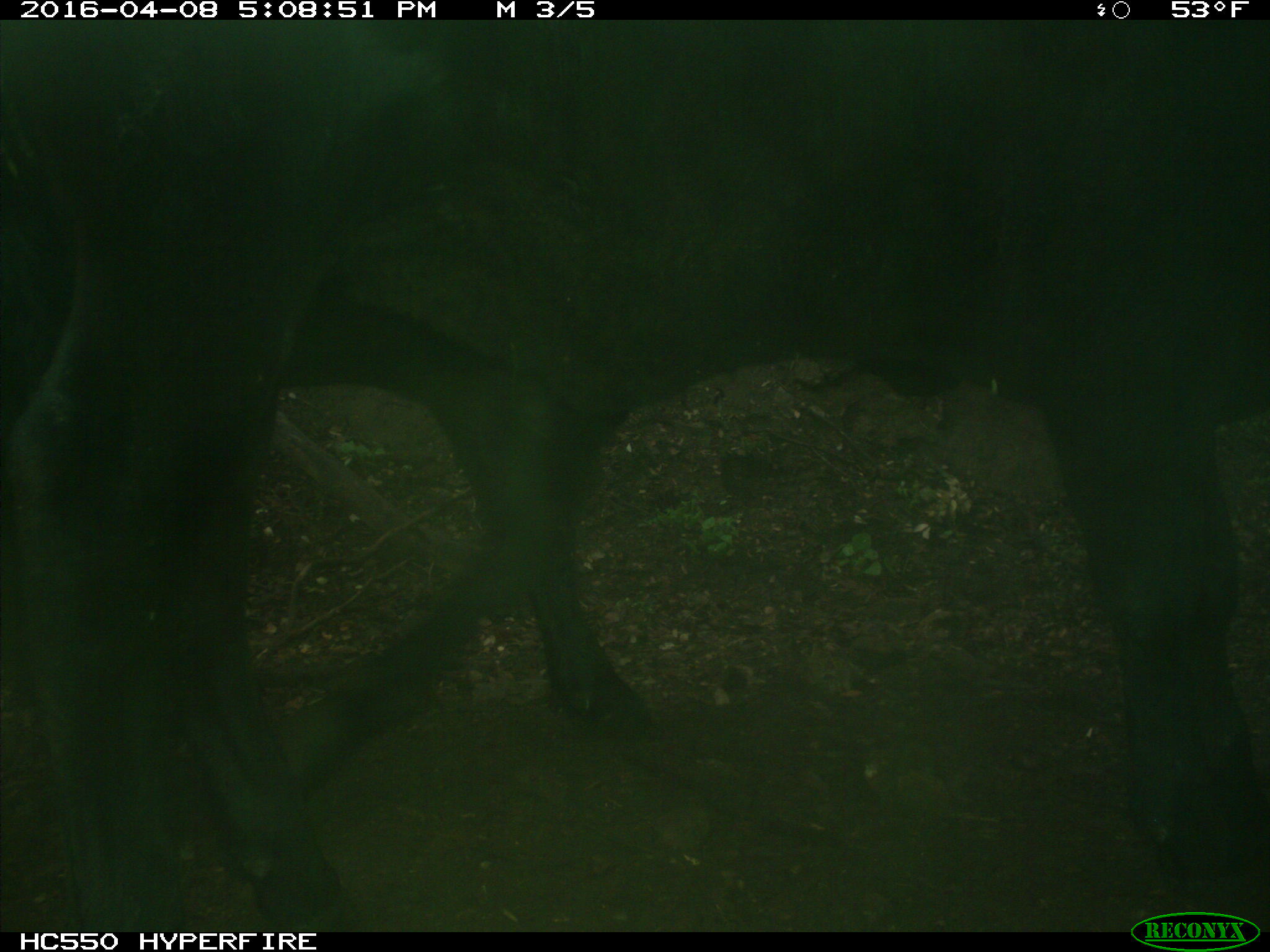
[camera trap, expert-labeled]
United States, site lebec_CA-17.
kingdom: Animalia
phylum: Chordata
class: Mammalia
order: Artiodactyla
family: Bovidae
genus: Bos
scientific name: Bos taurus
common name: domestic cow